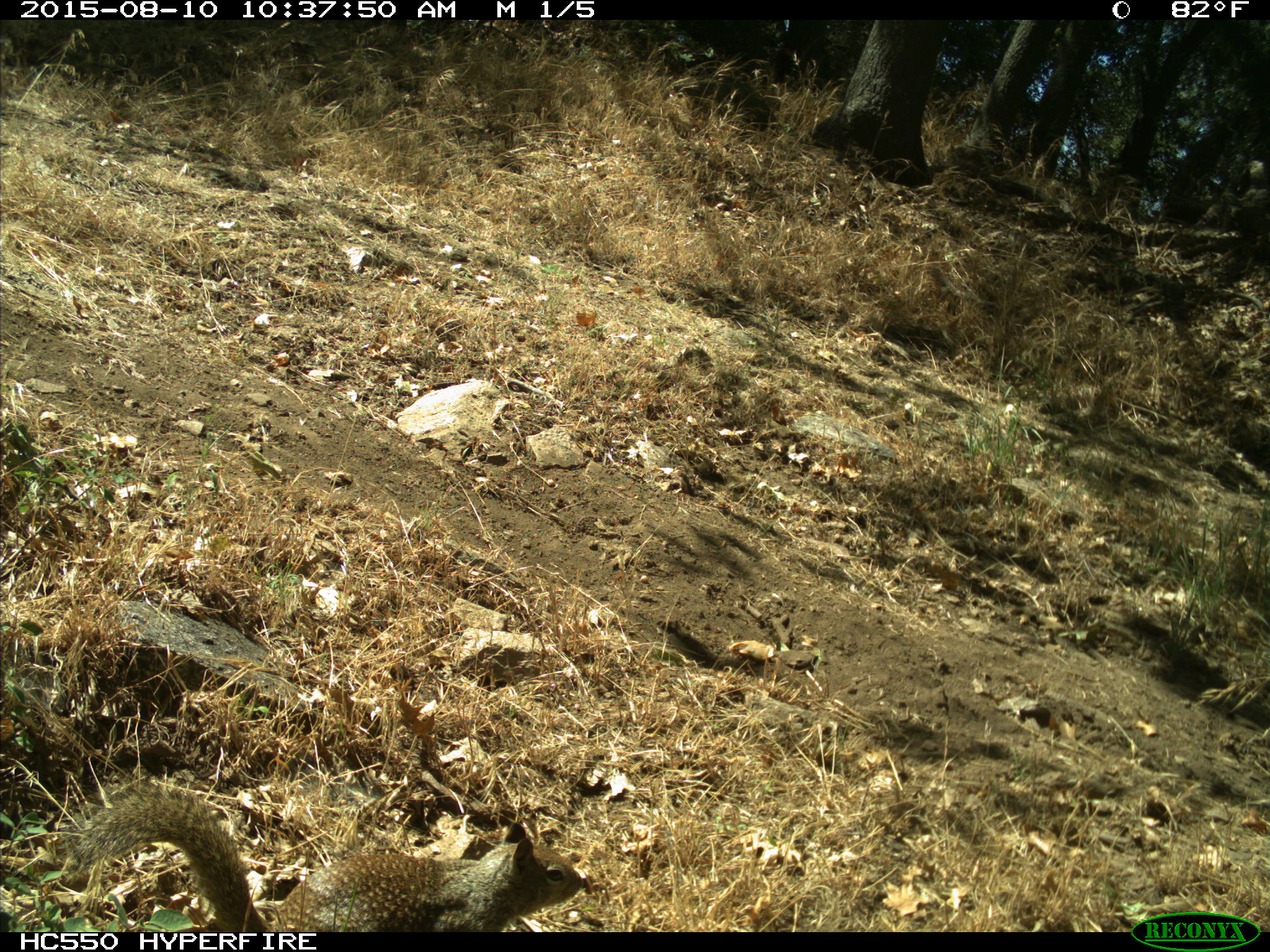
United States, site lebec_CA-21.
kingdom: Animalia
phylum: Chordata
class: Mammalia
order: Rodentia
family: Sciuridae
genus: Otospermophilus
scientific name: Otospermophilus beecheyi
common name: california ground squirrel